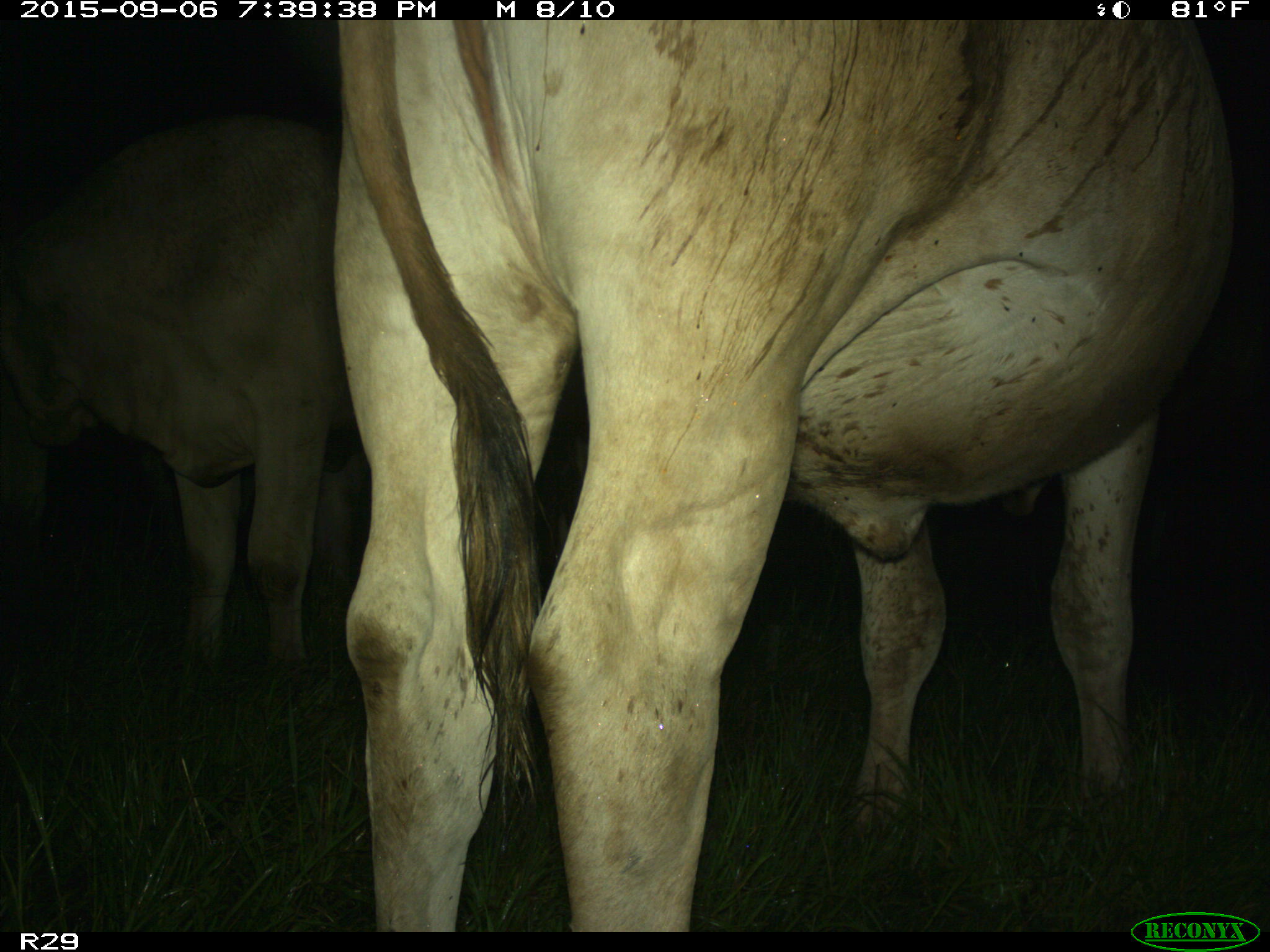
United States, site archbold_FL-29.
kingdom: Animalia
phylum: Chordata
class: Mammalia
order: Artiodactyla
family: Bovidae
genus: Bos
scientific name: Bos taurus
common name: domestic cow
Bos taurus (domestic cow).